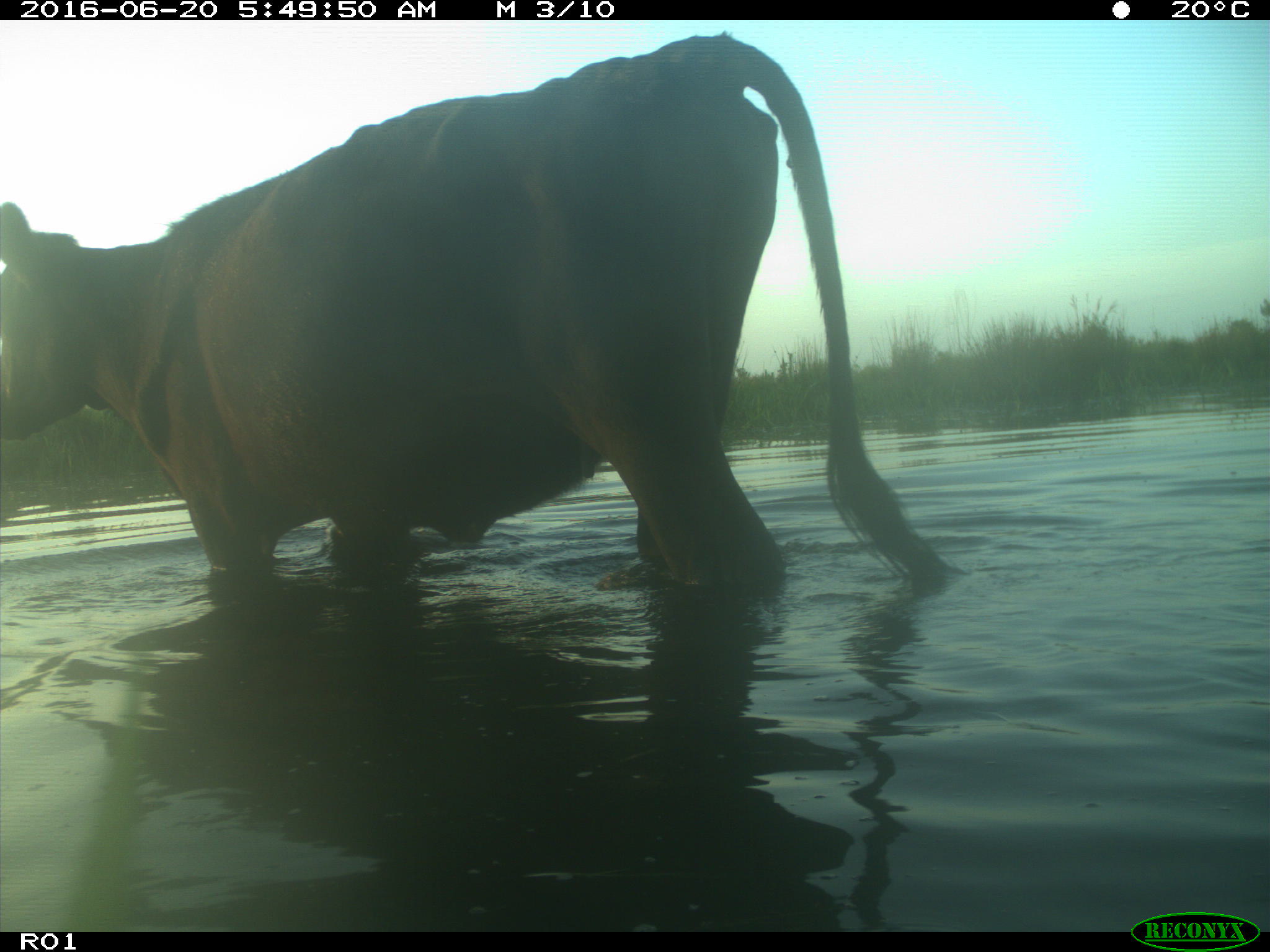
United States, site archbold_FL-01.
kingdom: Animalia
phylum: Chordata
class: Mammalia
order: Artiodactyla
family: Bovidae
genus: Bos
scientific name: Bos taurus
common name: domestic cow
Bos taurus (domestic cow).